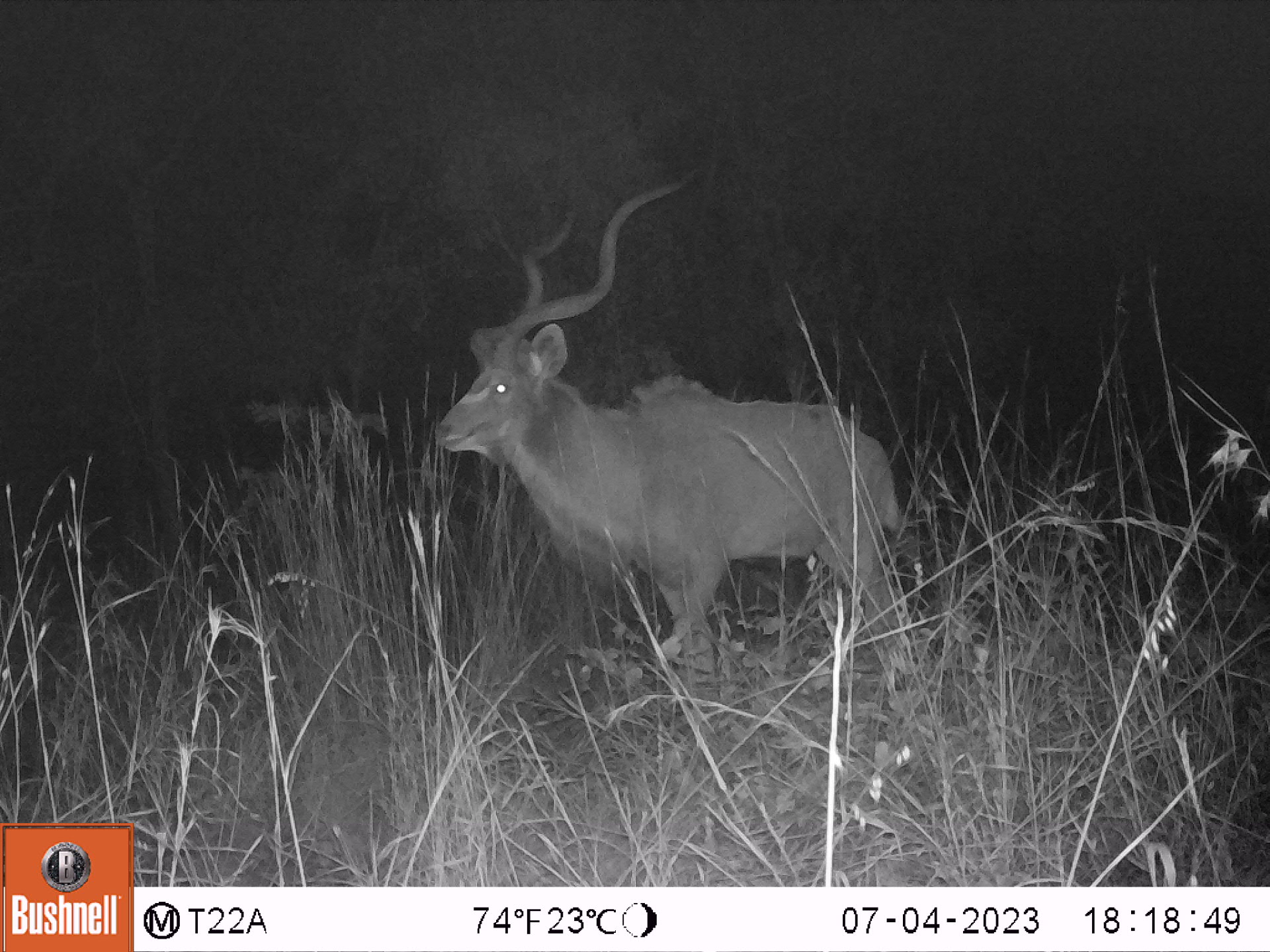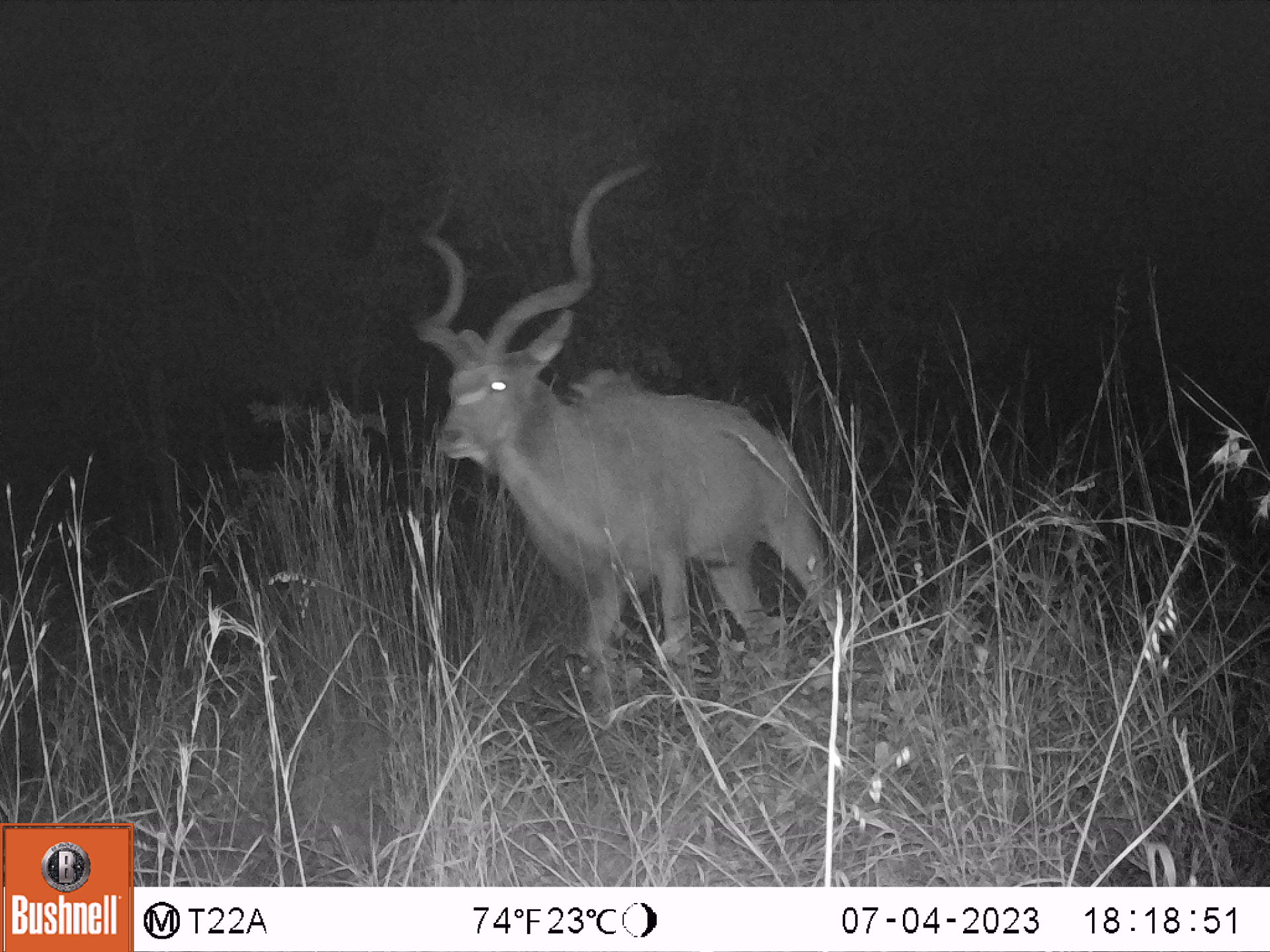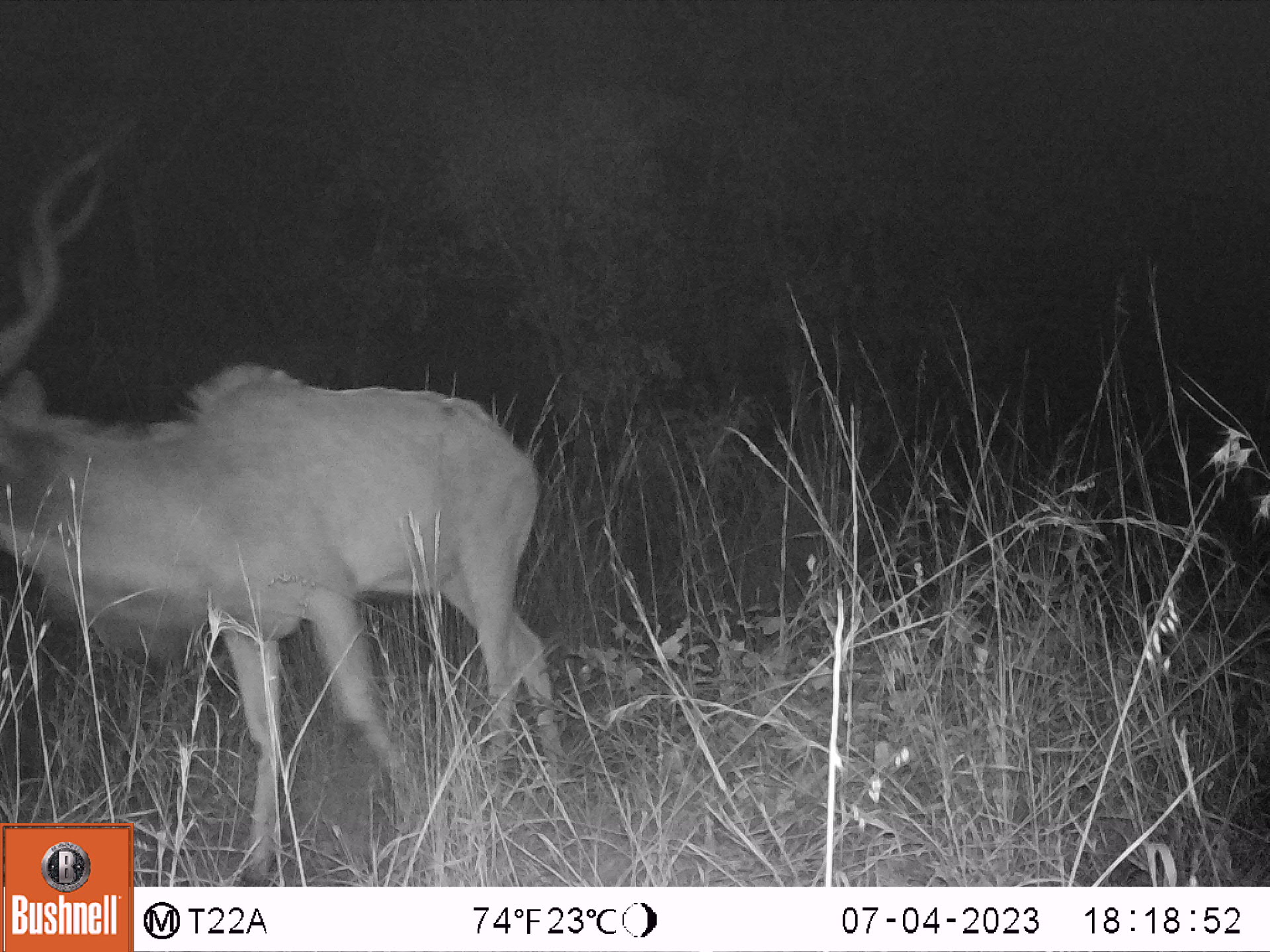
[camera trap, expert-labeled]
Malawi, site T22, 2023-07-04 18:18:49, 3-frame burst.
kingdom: Animalia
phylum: Chordata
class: Mammalia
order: Artiodactyla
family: Bovidae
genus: Tragelaphus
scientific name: Tragelaphus strepsiceros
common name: greater kudu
Greater kudu (Tragelaphus strepsiceros), count 1.